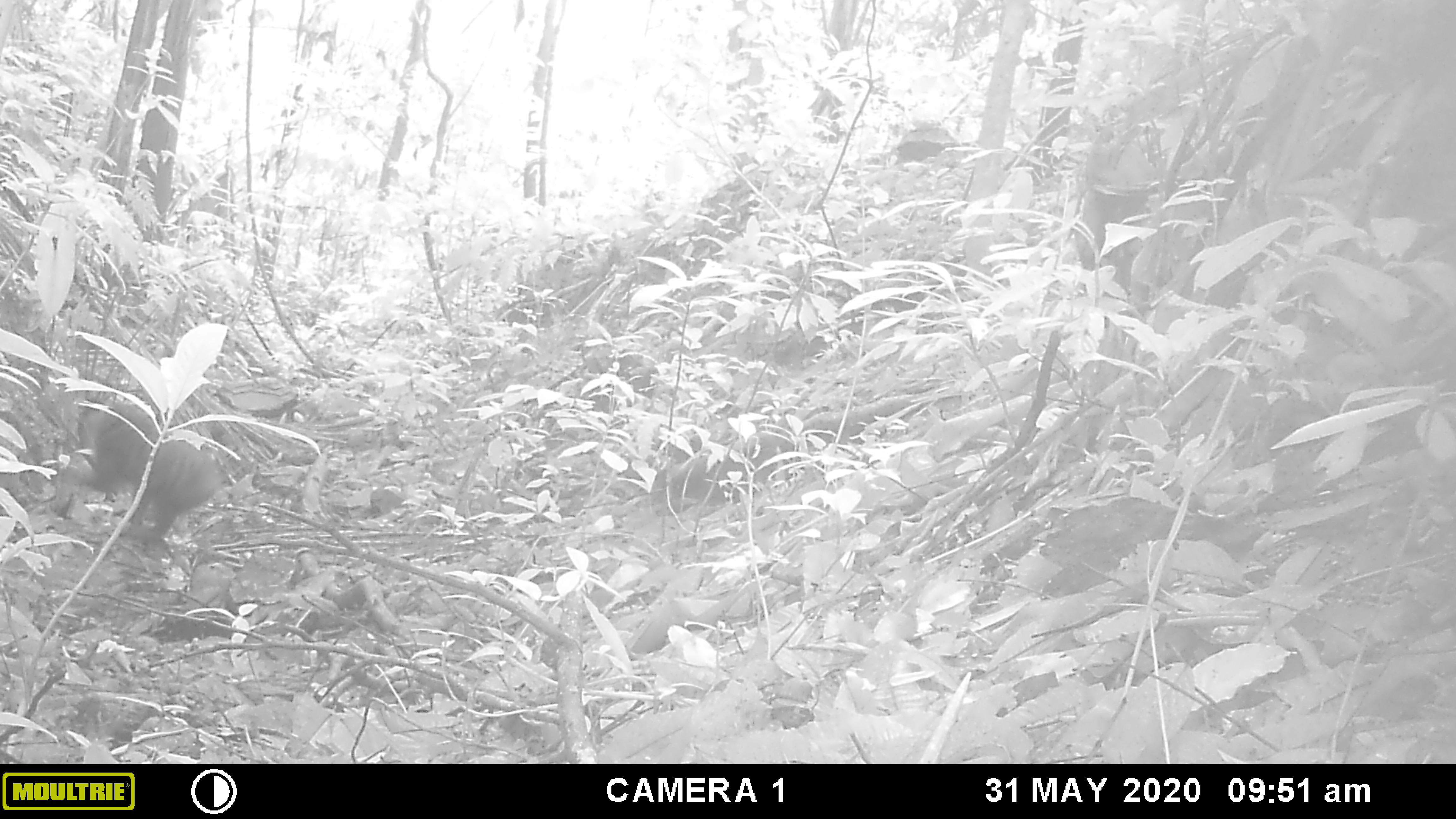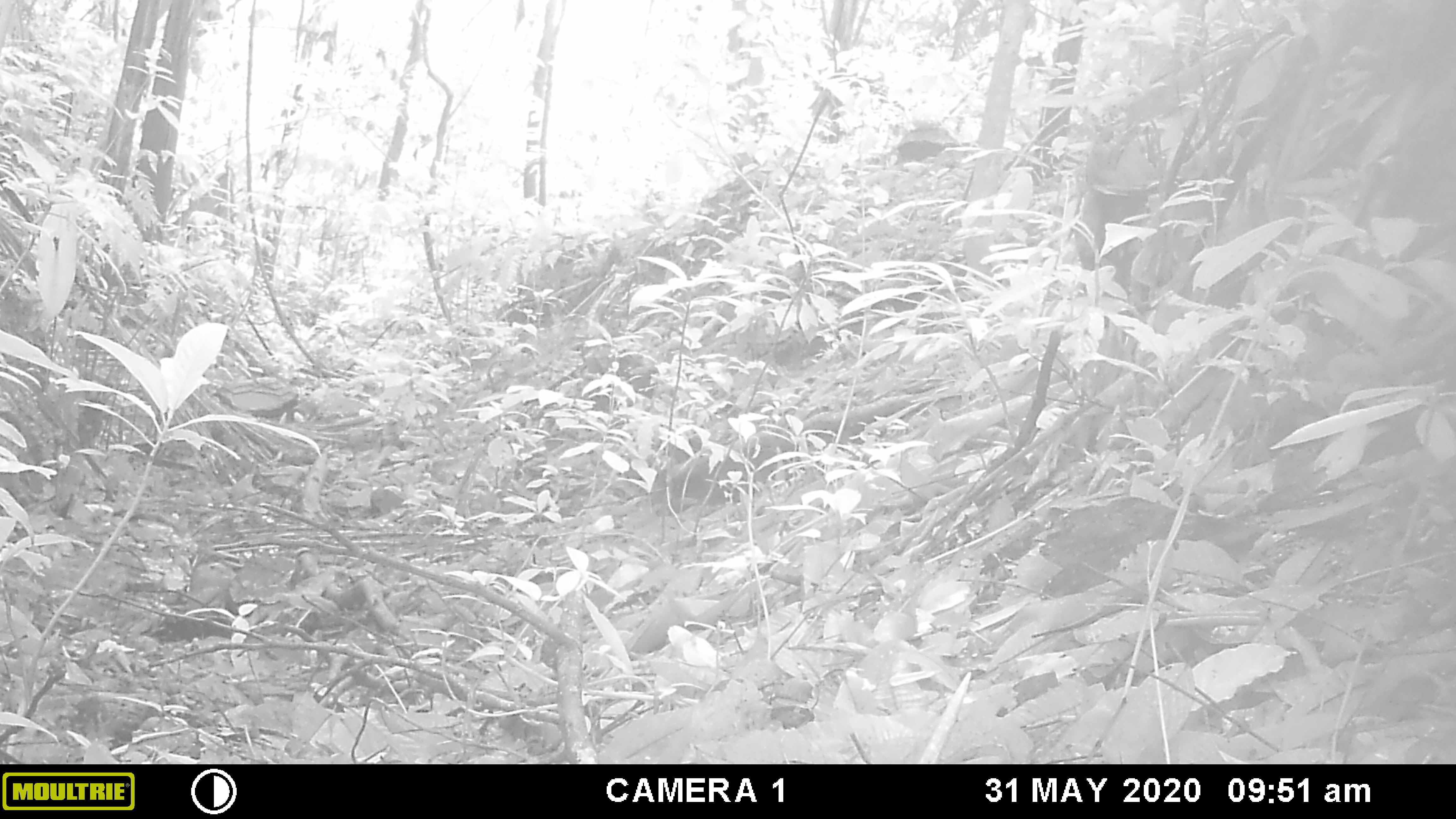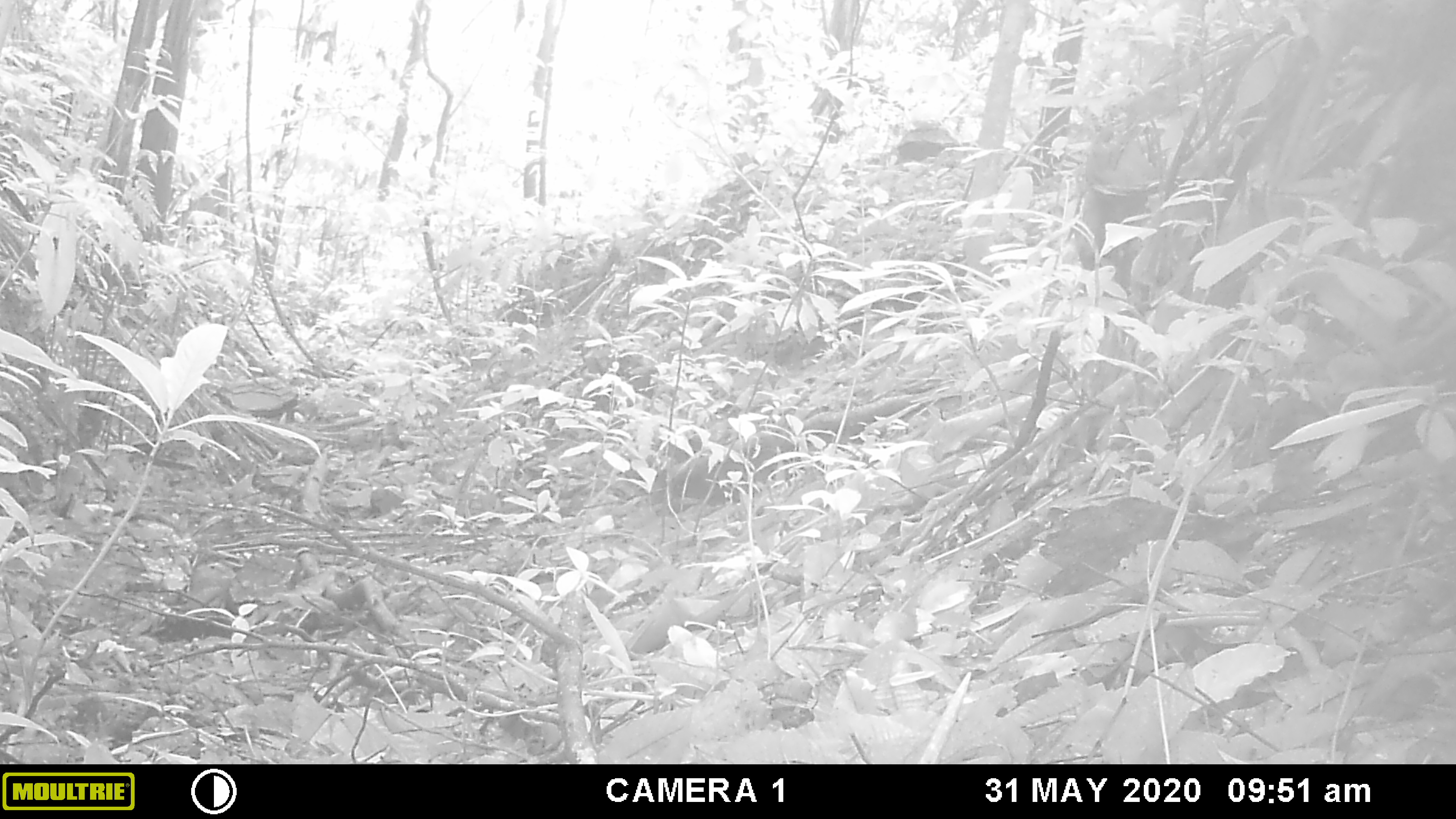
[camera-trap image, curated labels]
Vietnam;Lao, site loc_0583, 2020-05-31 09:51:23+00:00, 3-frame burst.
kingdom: Animalia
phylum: Chordata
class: Mammalia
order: Primates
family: Cercopithecidae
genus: Macaca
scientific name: Macaca arctoides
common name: stump-tailed macaque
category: stump tailed macaque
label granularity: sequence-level